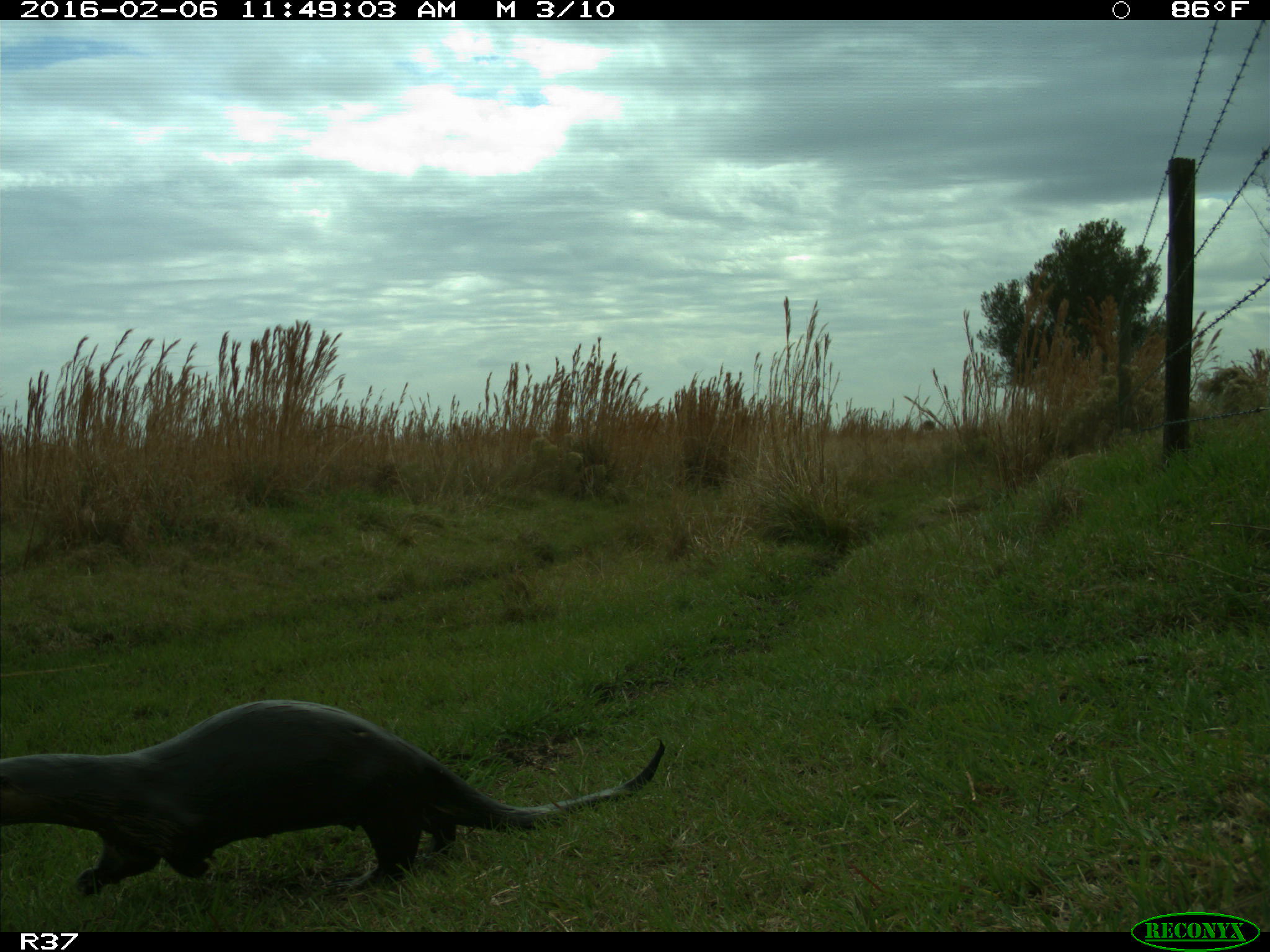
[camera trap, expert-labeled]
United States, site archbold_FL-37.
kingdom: Animalia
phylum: Chordata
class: Mammalia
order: Carnivora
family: Mustelidae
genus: Lontra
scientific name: Lontra canadensis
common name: north american river otter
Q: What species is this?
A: Lontra canadensis (north american river otter).